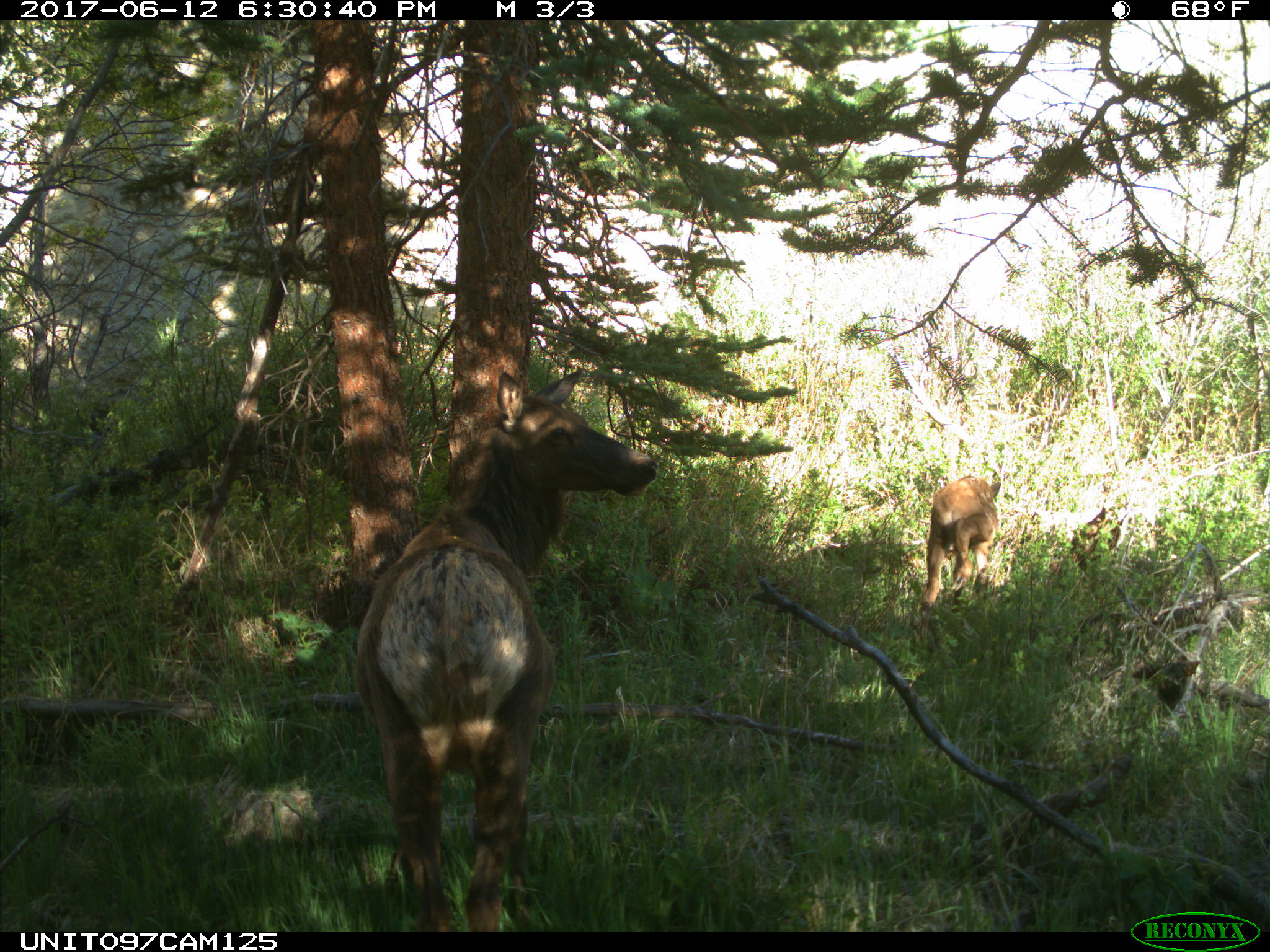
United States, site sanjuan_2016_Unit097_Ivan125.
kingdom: Animalia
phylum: Chordata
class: Mammalia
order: Artiodactyla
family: Cervidae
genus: Cervus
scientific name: Cervus elaphus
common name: red deer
Cervus elaphus (red deer).